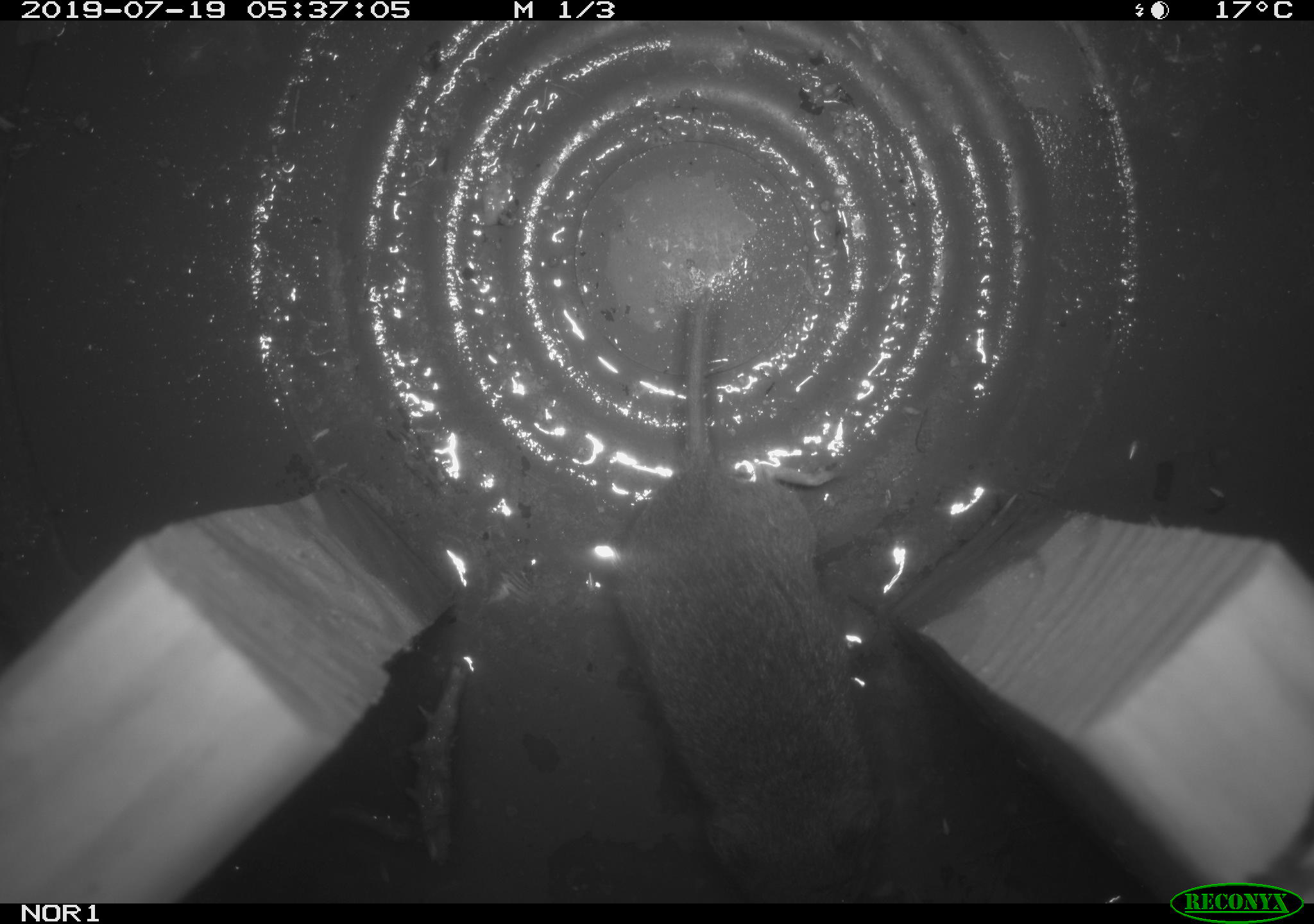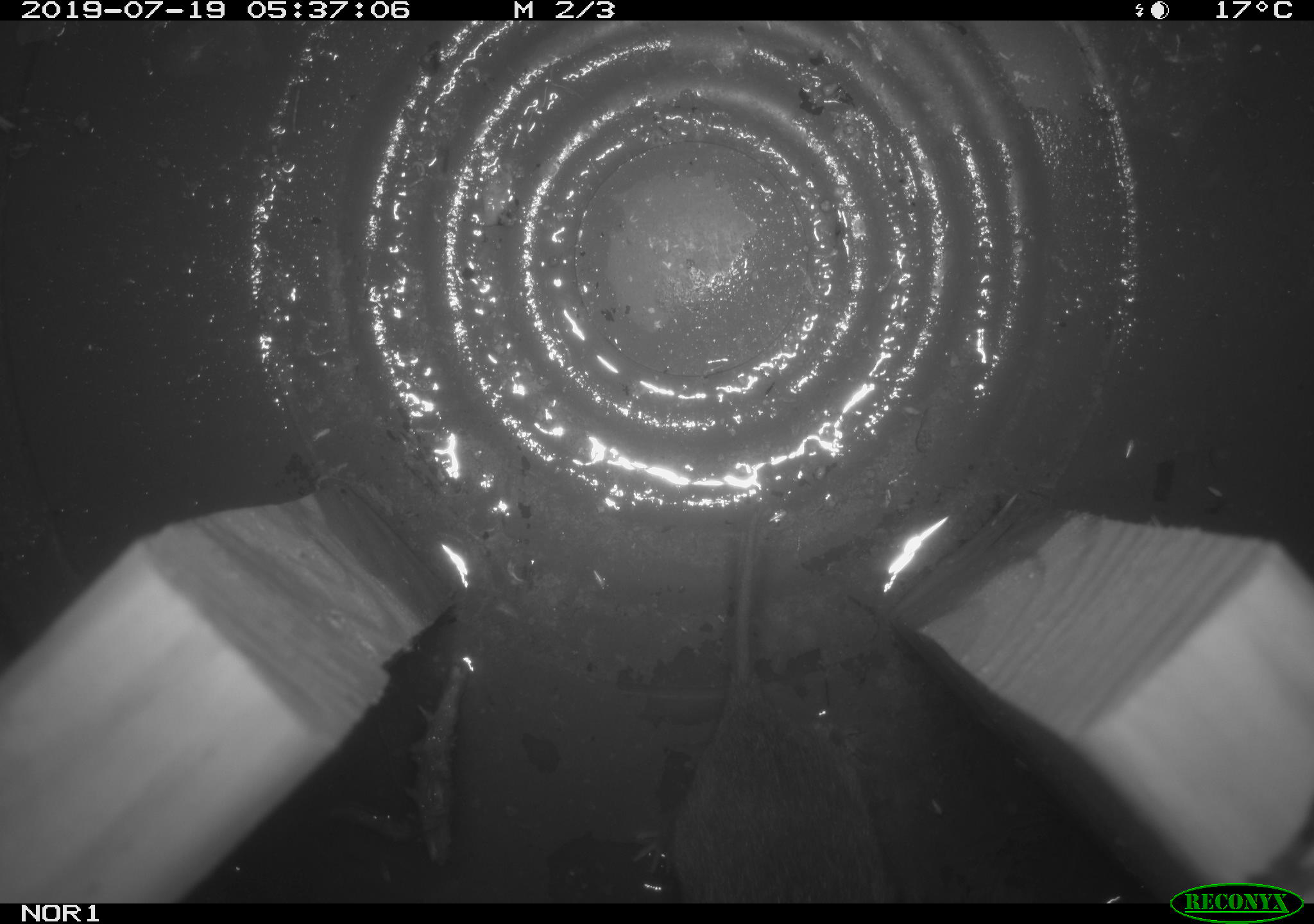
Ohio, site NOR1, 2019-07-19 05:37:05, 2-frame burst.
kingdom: Animalia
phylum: Chordata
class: Mammalia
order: Rodentia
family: Cricetidae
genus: Microtus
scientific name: Microtus pennsylvanicus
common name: meadow vole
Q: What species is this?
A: Meadow vole (Microtus pennsylvanicus).